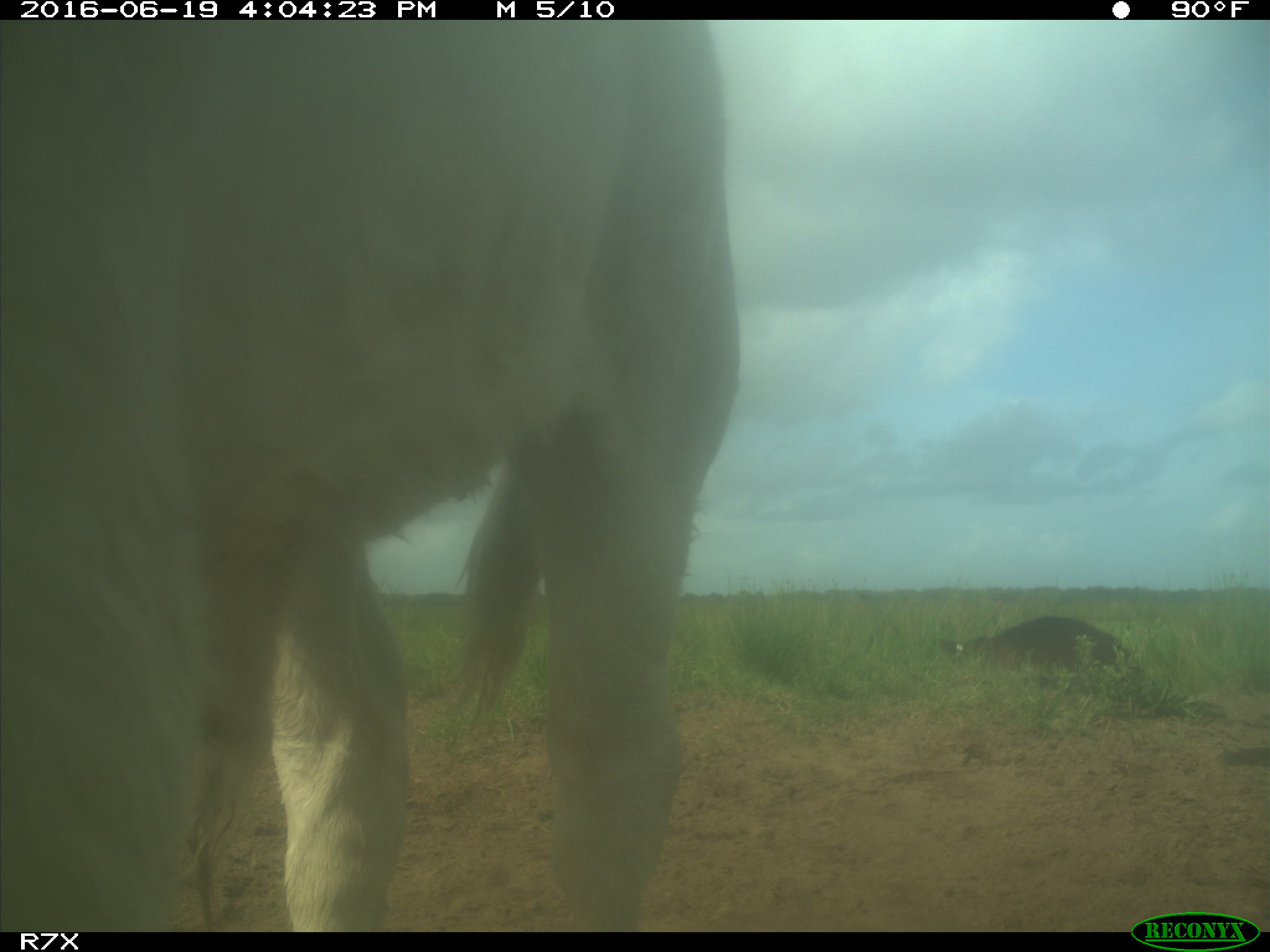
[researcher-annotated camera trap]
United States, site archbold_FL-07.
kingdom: Animalia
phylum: Chordata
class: Mammalia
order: Artiodactyla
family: Bovidae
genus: Bos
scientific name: Bos taurus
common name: domestic cow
Bos taurus (domestic cow).